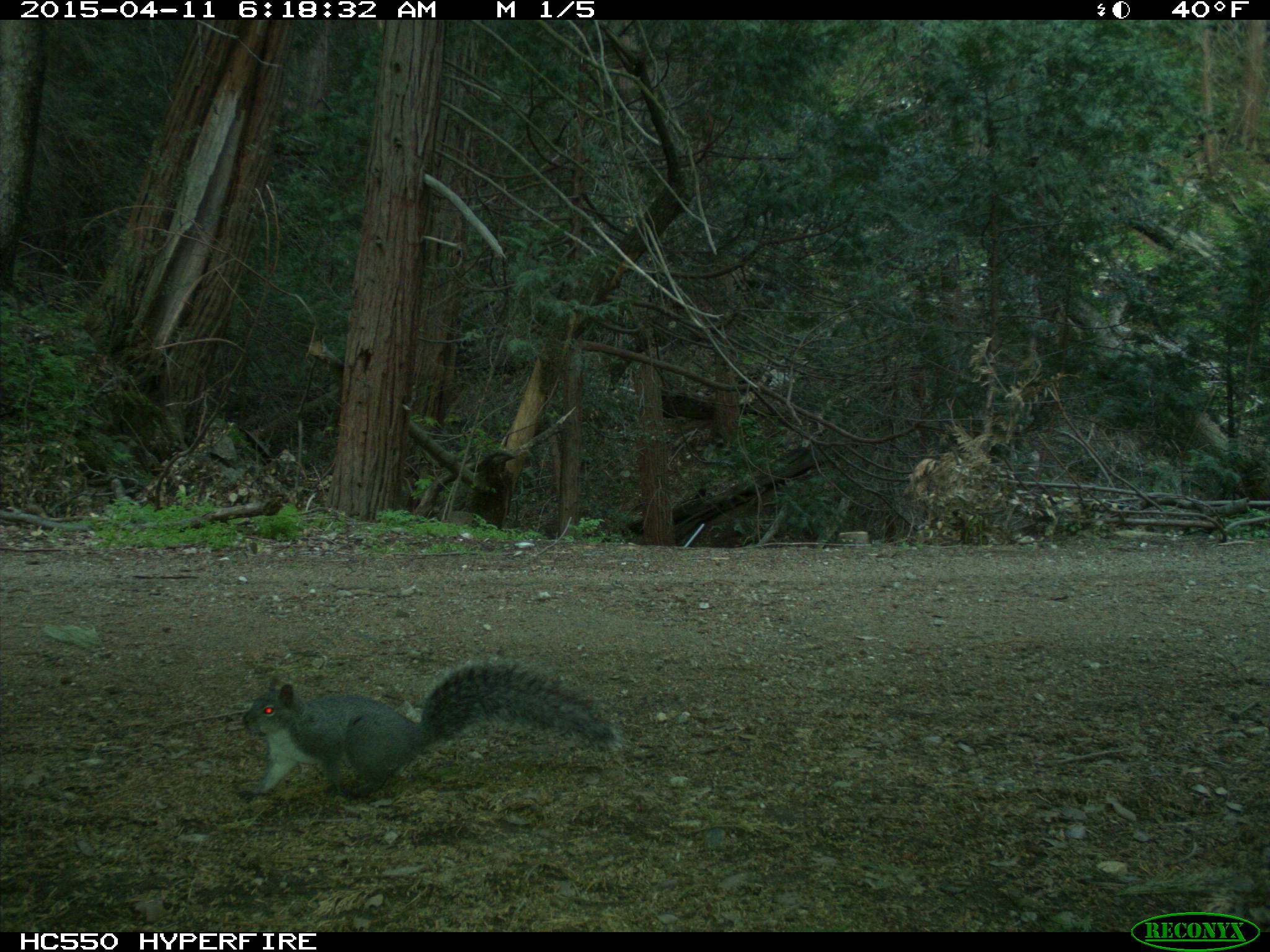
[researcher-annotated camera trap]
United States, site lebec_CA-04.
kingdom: Animalia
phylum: Chordata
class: Mammalia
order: Rodentia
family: Sciuridae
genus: Sciurus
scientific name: Sciurus carolinensis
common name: eastern gray squirrel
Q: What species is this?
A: Sciurus carolinensis (eastern gray squirrel).